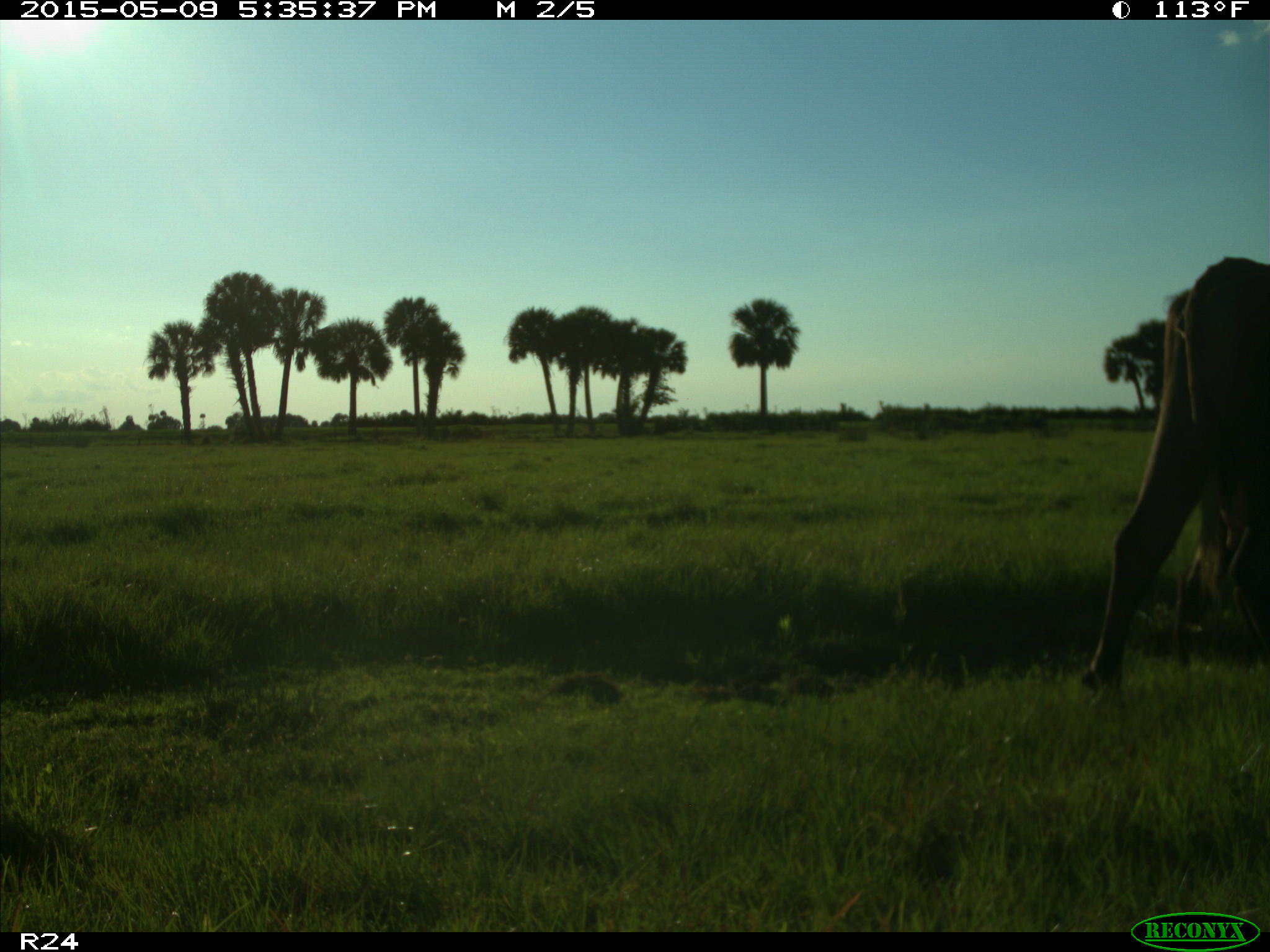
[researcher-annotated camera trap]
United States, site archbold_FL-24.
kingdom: Animalia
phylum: Chordata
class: Mammalia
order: Artiodactyla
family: Bovidae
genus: Bos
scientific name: Bos taurus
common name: domestic cow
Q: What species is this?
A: Bos taurus (domestic cow).